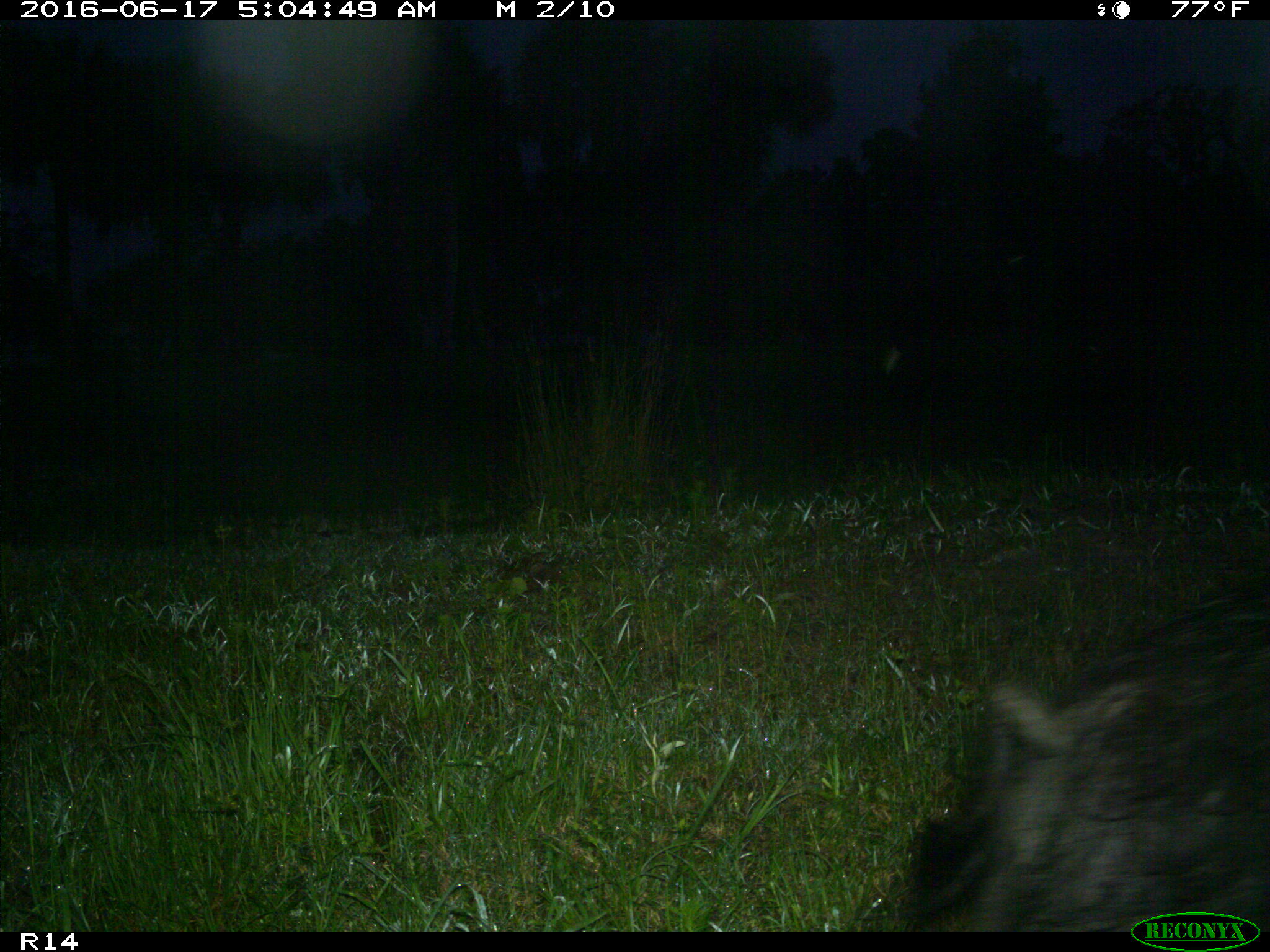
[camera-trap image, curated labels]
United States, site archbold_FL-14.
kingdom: Animalia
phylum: Chordata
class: Mammalia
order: Artiodactyla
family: Suidae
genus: Sus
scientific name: Sus scrofa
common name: wild boar